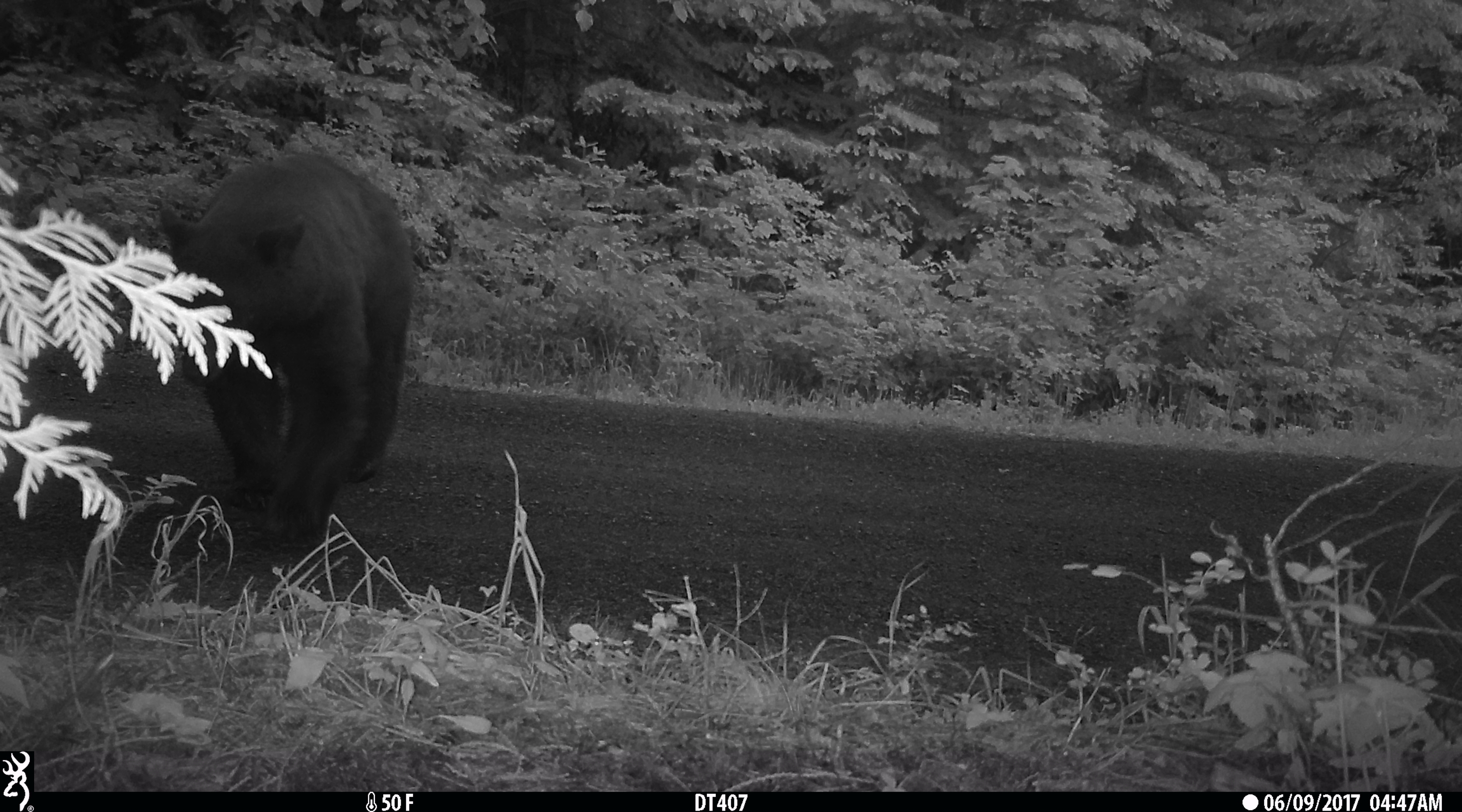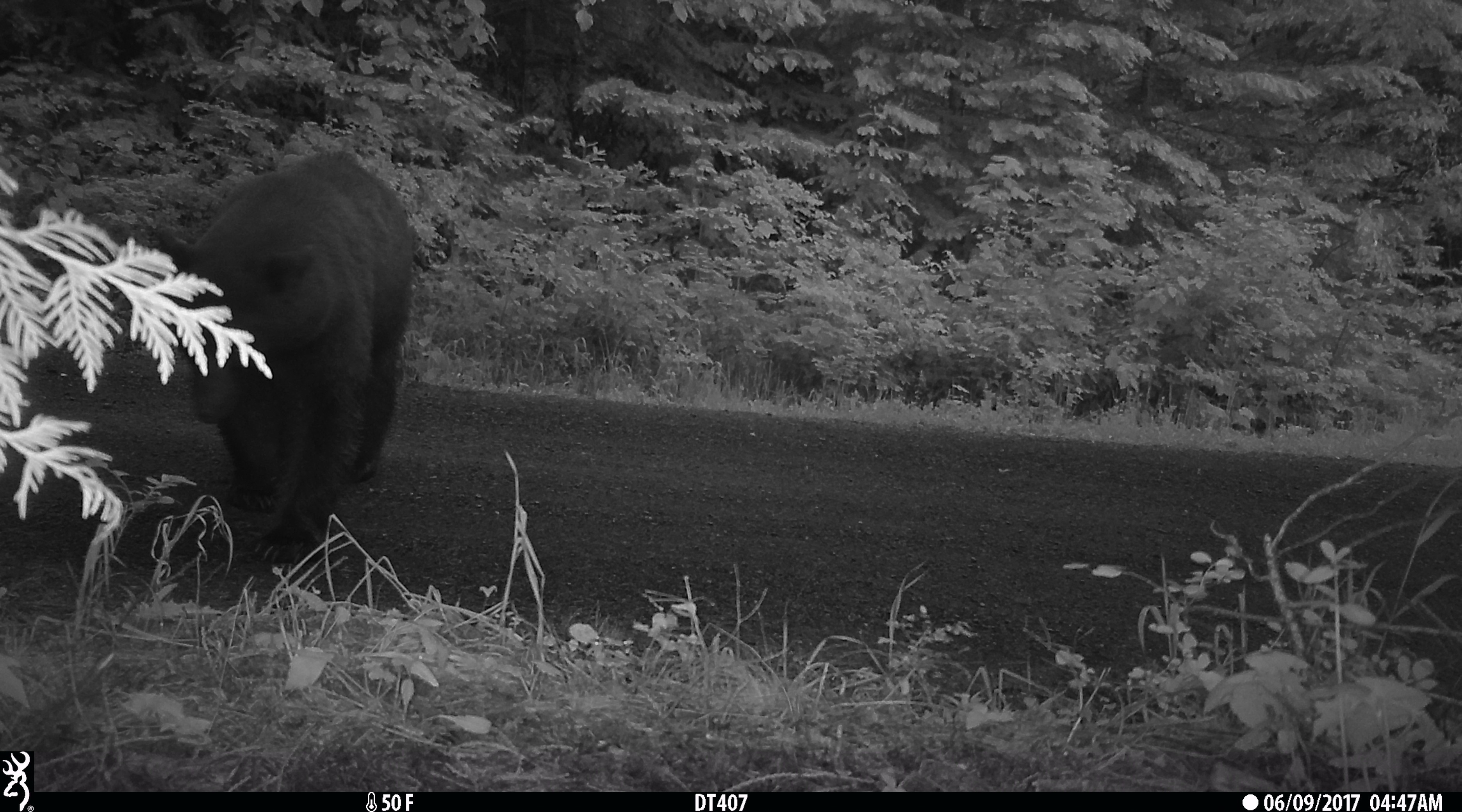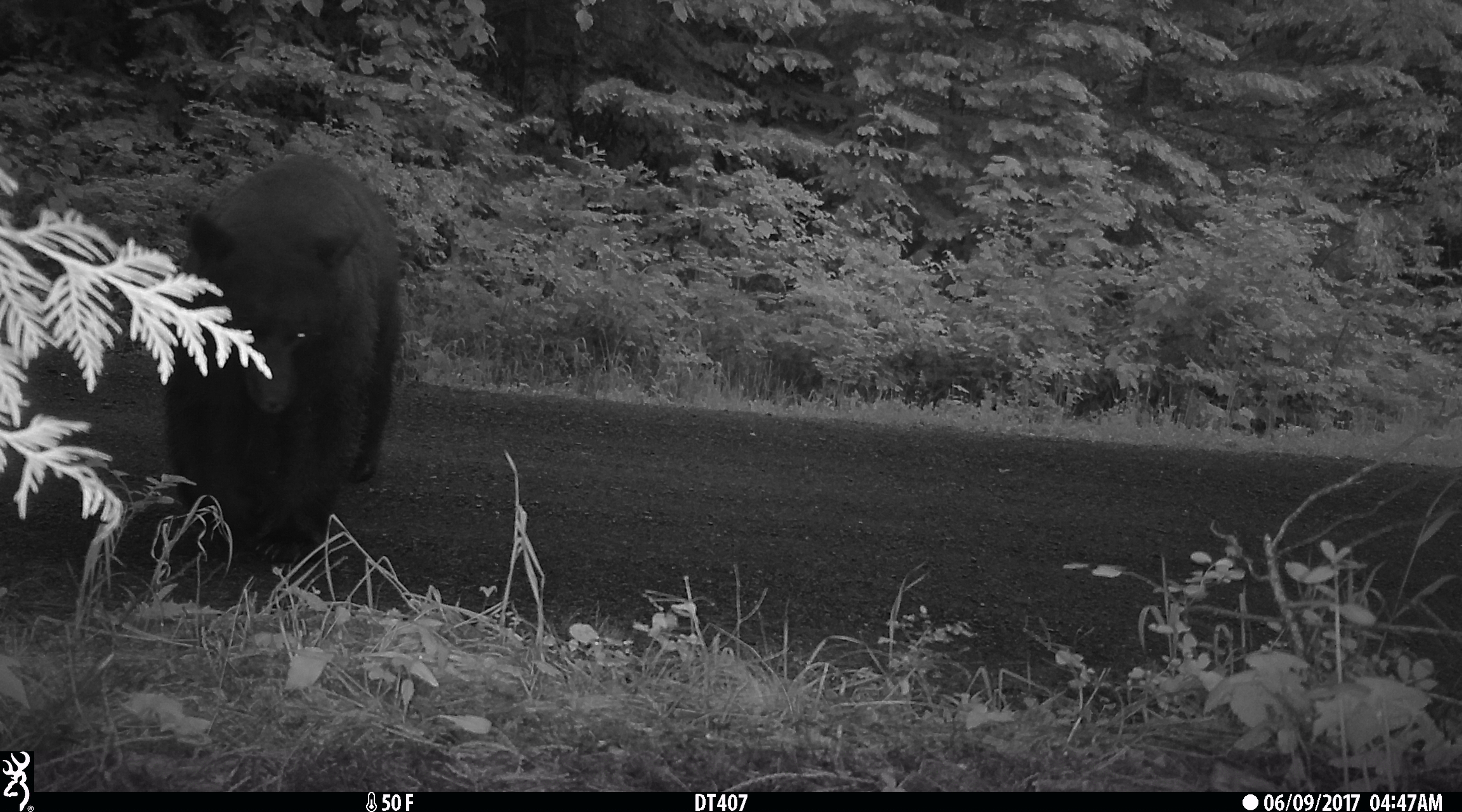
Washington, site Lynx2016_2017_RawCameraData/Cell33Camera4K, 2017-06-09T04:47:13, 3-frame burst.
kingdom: Animalia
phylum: Chordata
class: Mammalia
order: Carnivora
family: Ursidae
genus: Ursus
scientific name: Ursus americanus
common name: american black bear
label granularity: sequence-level